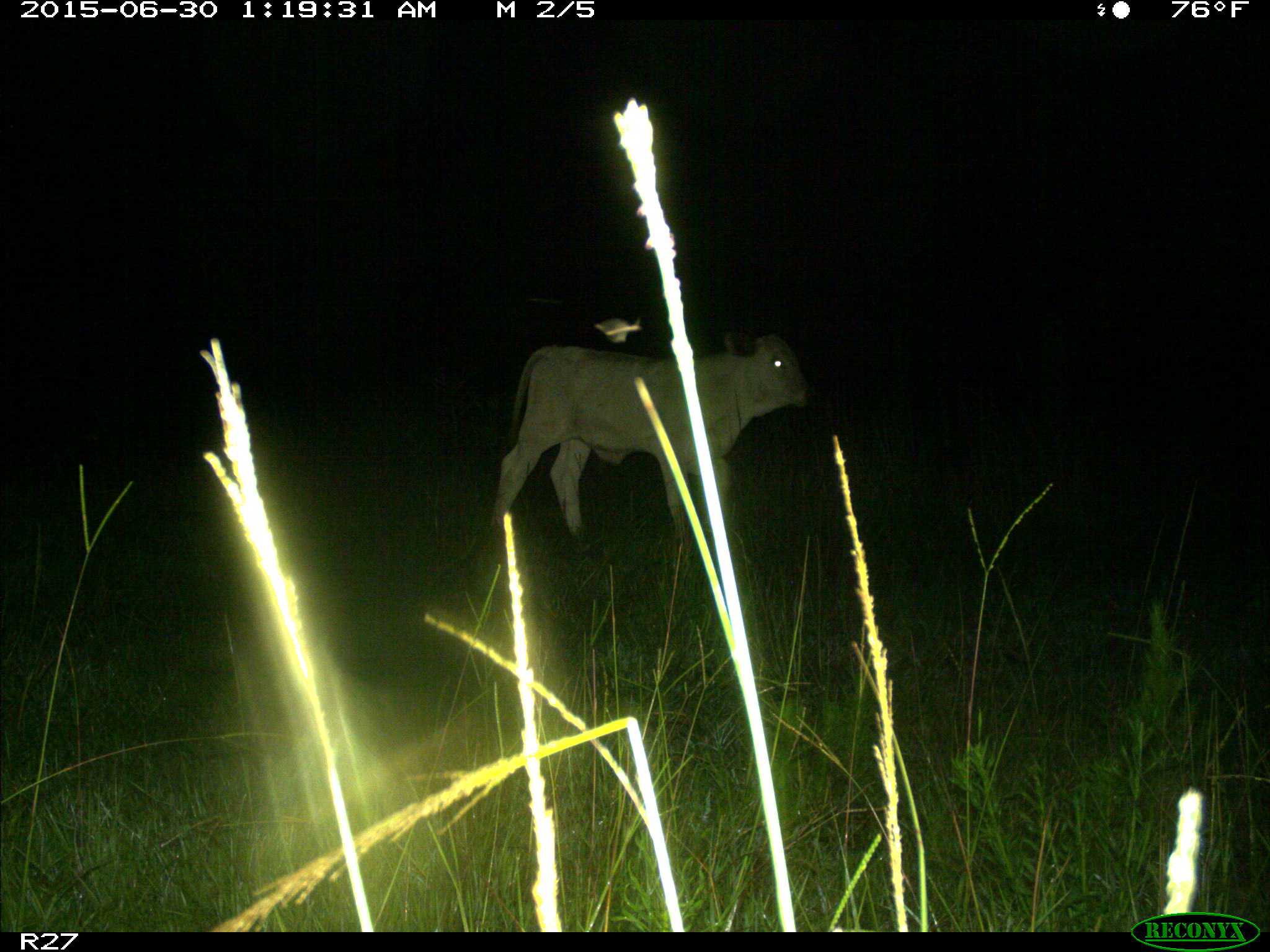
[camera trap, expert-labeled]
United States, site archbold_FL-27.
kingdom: Animalia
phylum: Chordata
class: Mammalia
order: Artiodactyla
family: Bovidae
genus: Bos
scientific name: Bos taurus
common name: domestic cow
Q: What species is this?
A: Bos taurus (domestic cow).